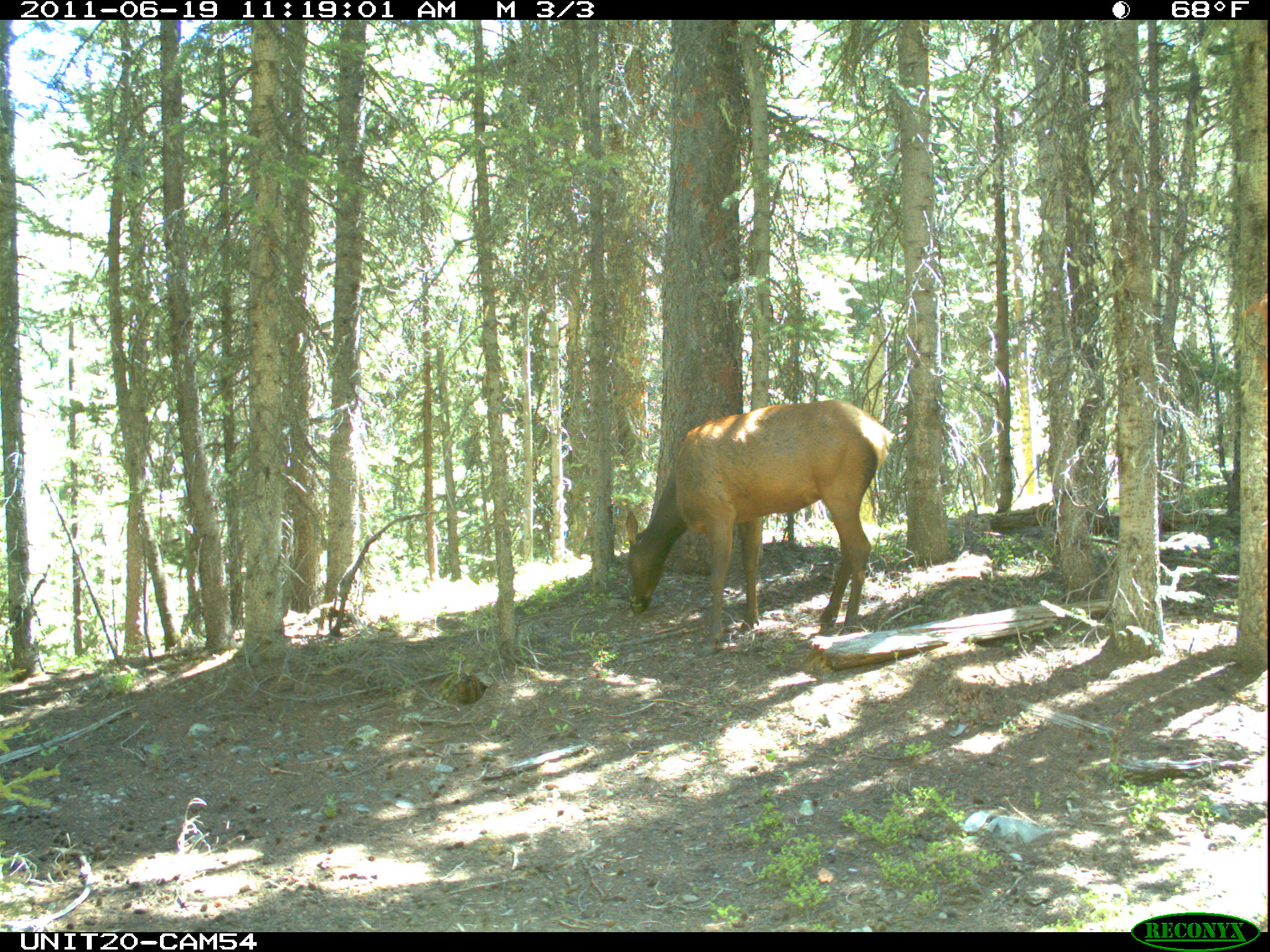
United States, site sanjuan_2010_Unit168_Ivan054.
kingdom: Animalia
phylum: Chordata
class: Mammalia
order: Artiodactyla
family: Cervidae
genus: Cervus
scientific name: Cervus elaphus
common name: red deer